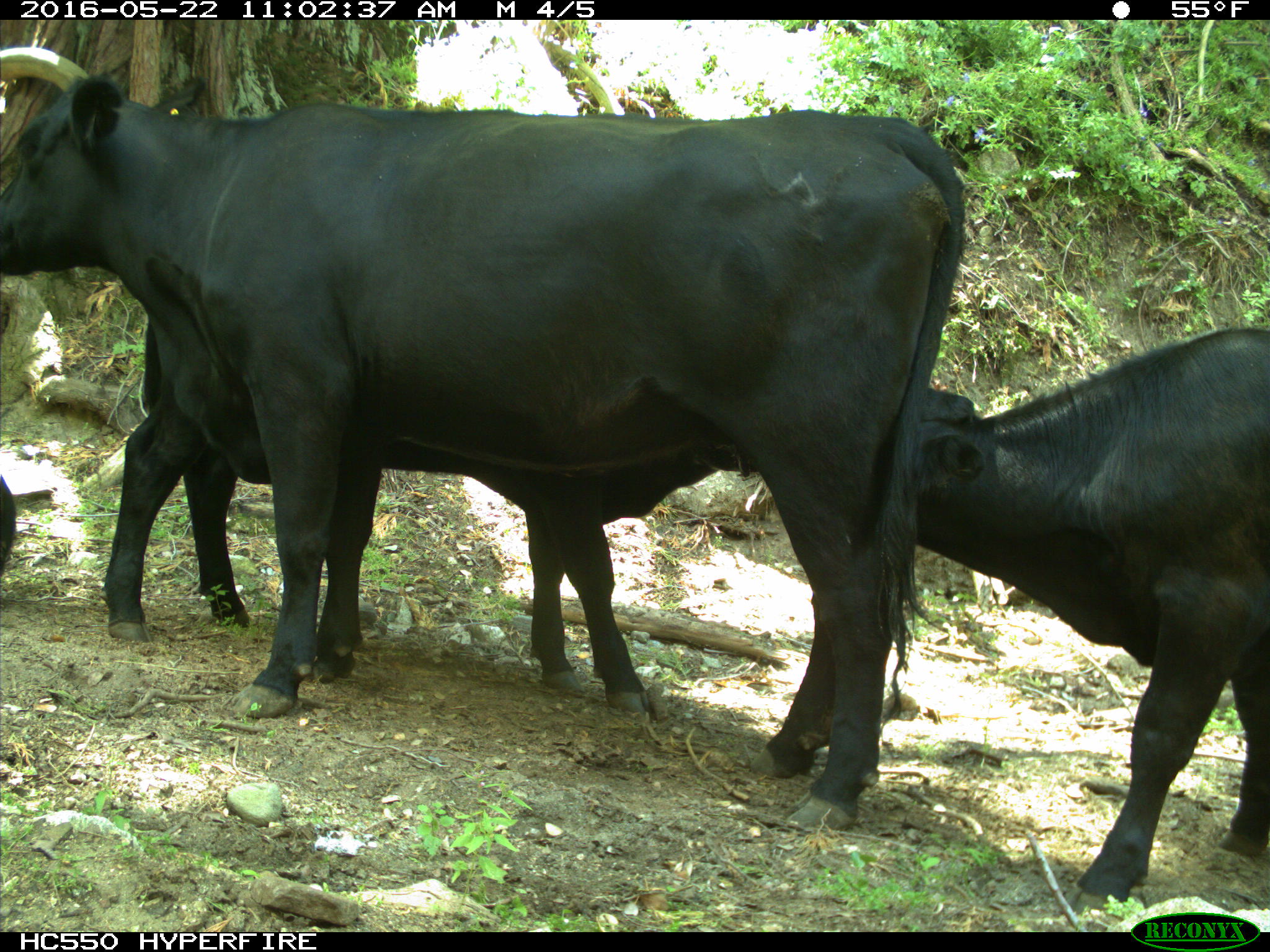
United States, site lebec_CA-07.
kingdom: Animalia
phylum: Chordata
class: Mammalia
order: Artiodactyla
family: Bovidae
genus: Bos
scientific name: Bos taurus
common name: domestic cow